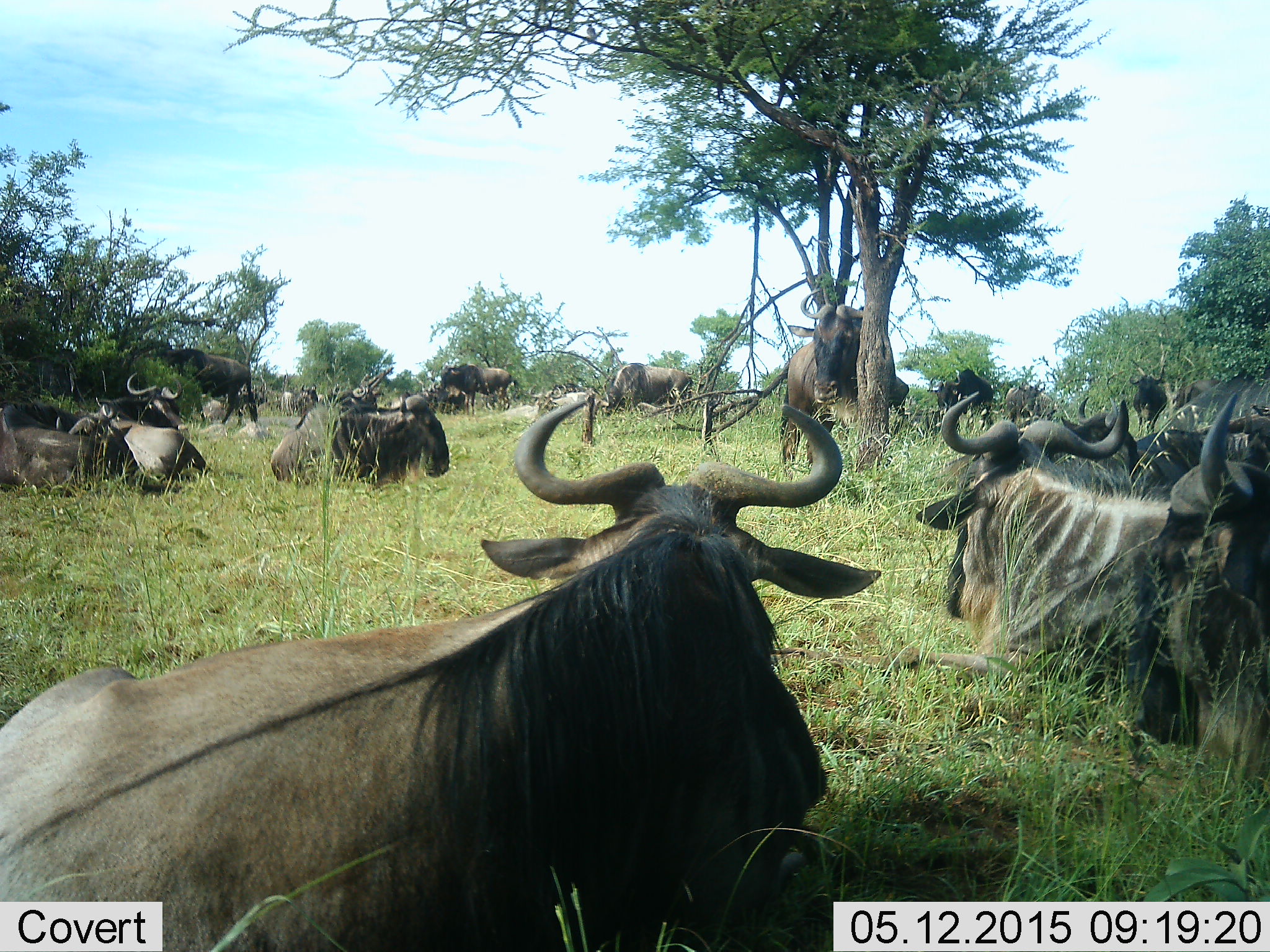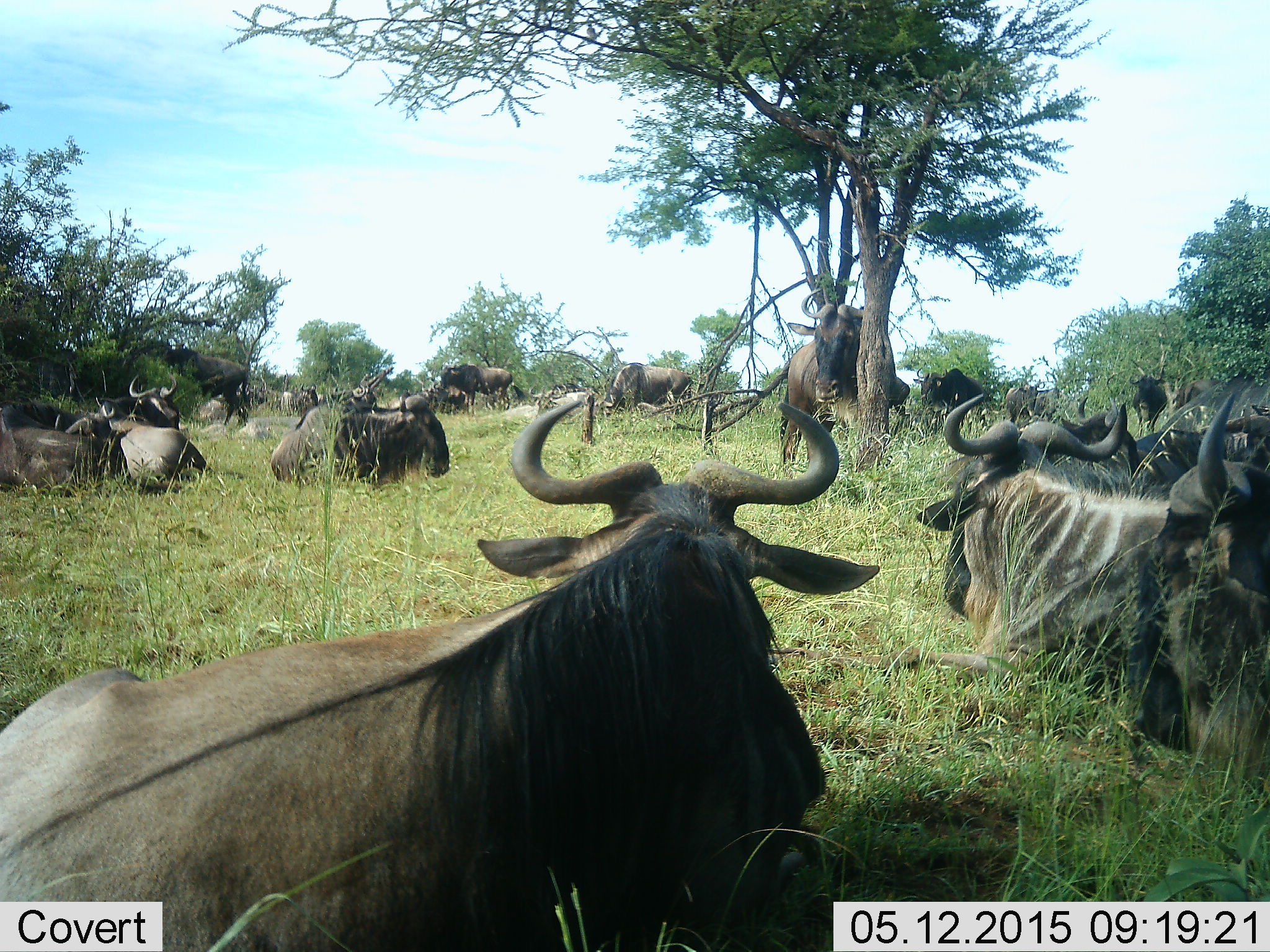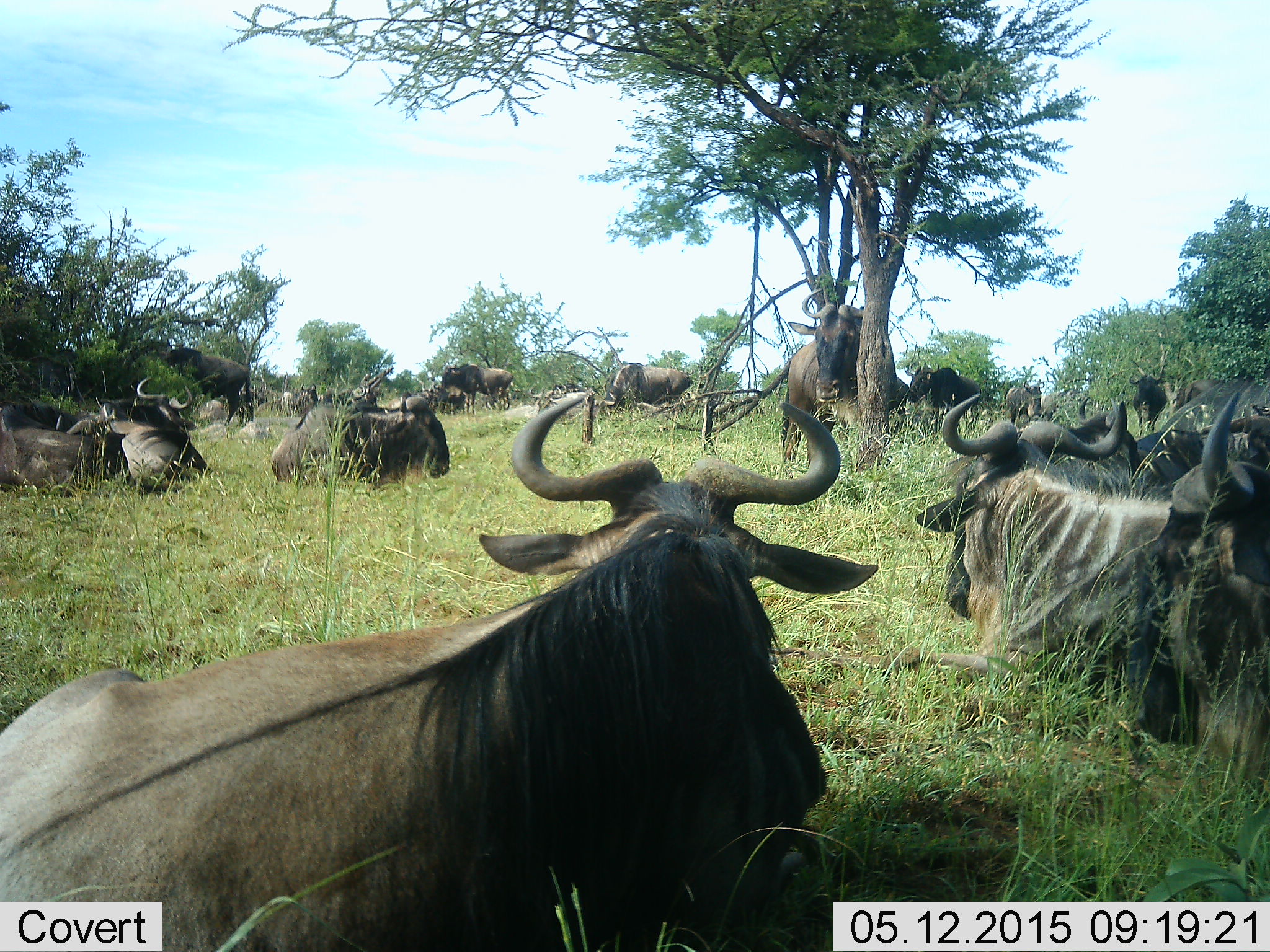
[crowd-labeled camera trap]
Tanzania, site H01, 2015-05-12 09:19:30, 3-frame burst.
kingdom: Animalia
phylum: Chordata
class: Mammalia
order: Artiodactyla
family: Bovidae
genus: Connochaetes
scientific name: Connochaetes taurinus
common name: blue wildebeest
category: wildebeest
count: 11-50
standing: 64%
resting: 100%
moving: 9%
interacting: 0%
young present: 0%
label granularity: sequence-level